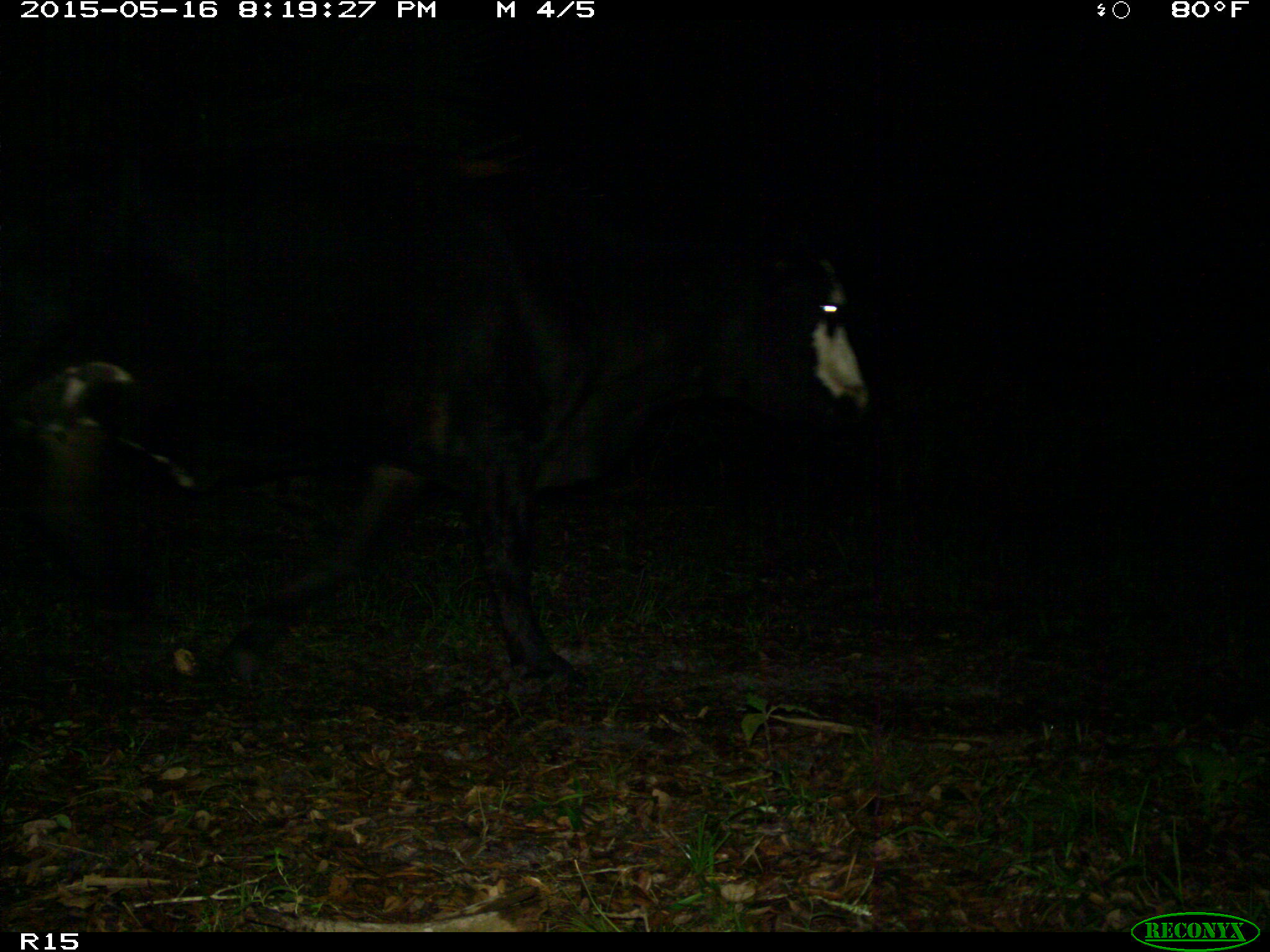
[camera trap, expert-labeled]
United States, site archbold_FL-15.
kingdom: Animalia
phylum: Chordata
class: Mammalia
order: Artiodactyla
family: Bovidae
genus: Bos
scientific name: Bos taurus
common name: domestic cow